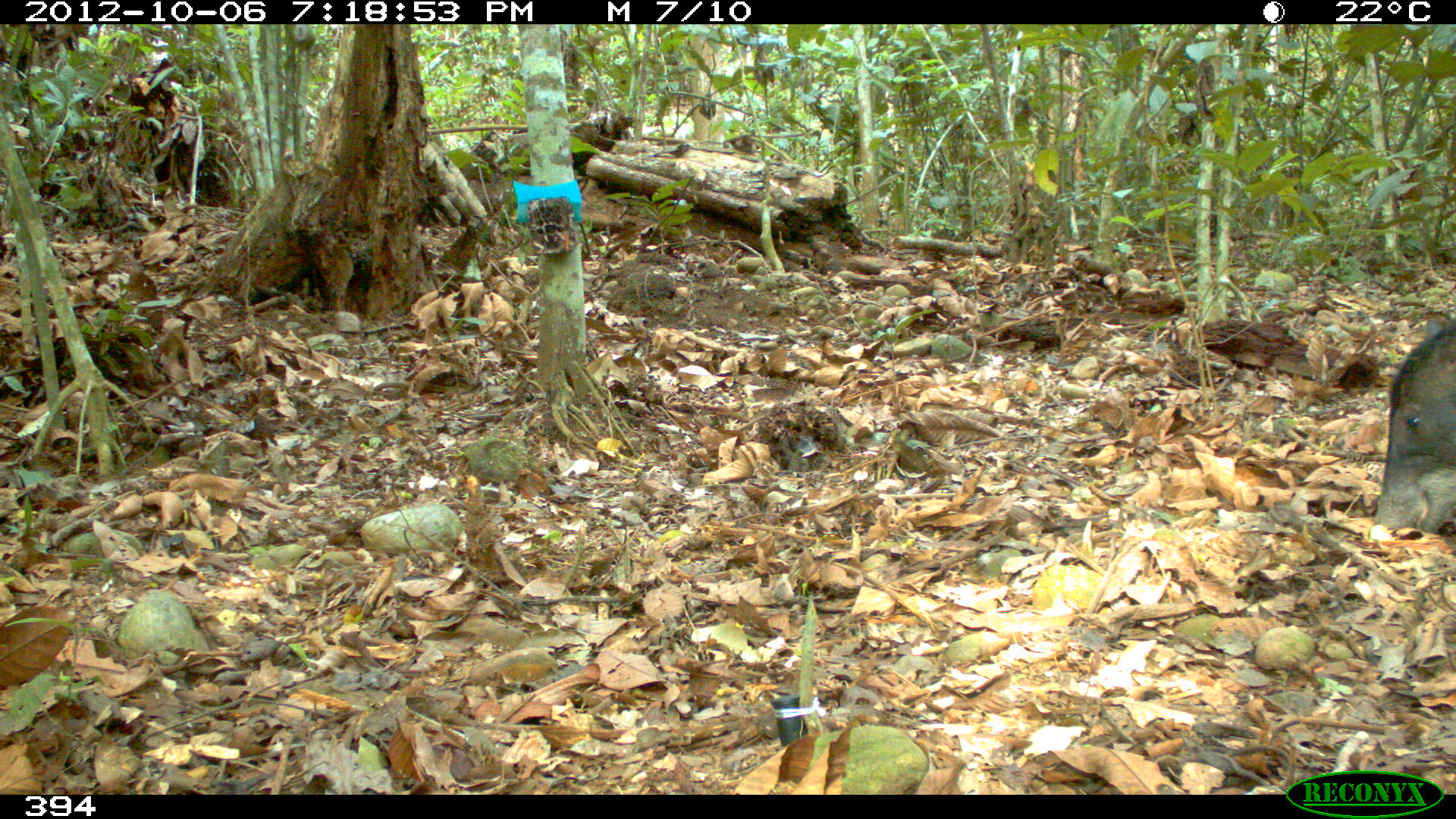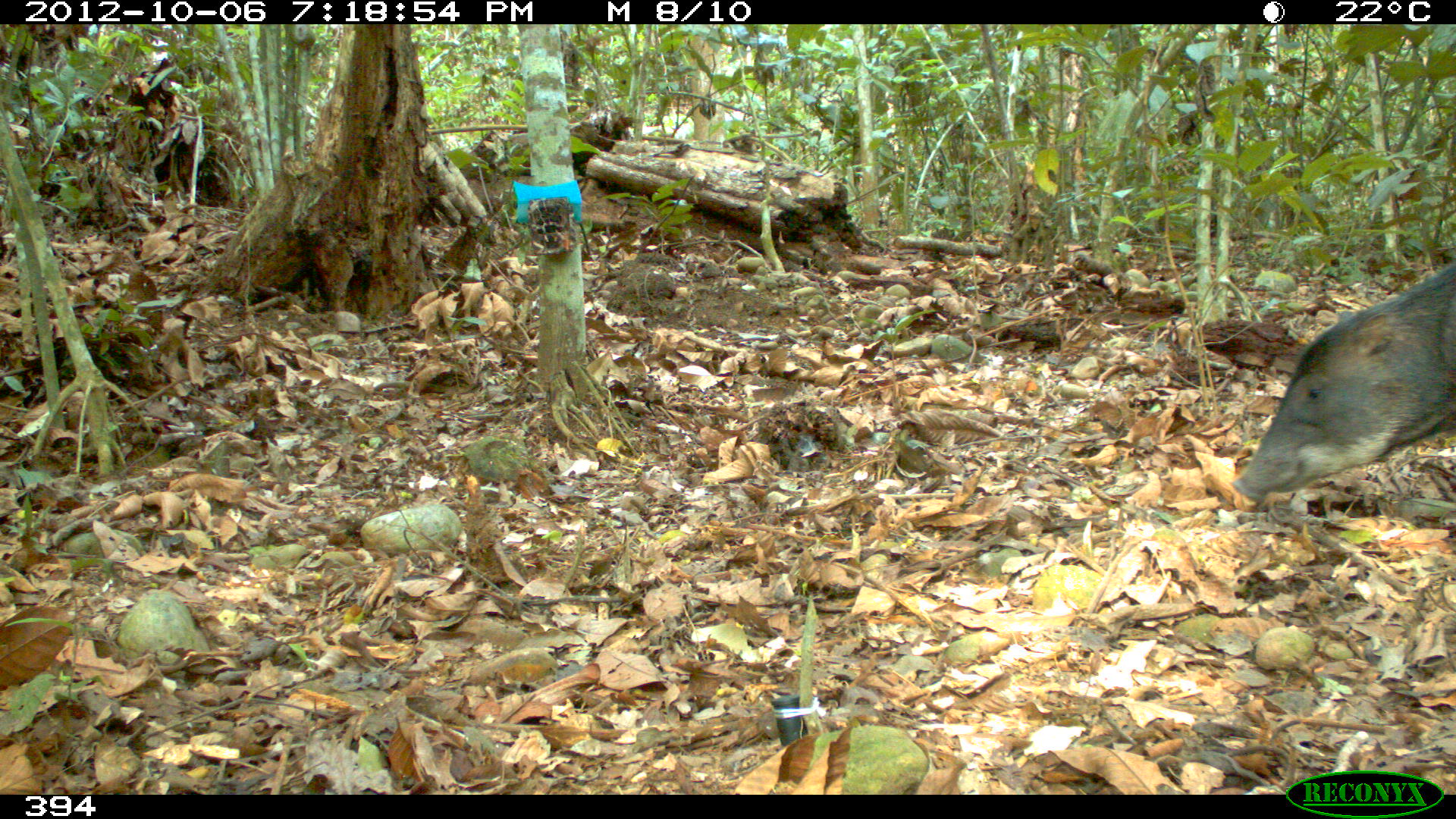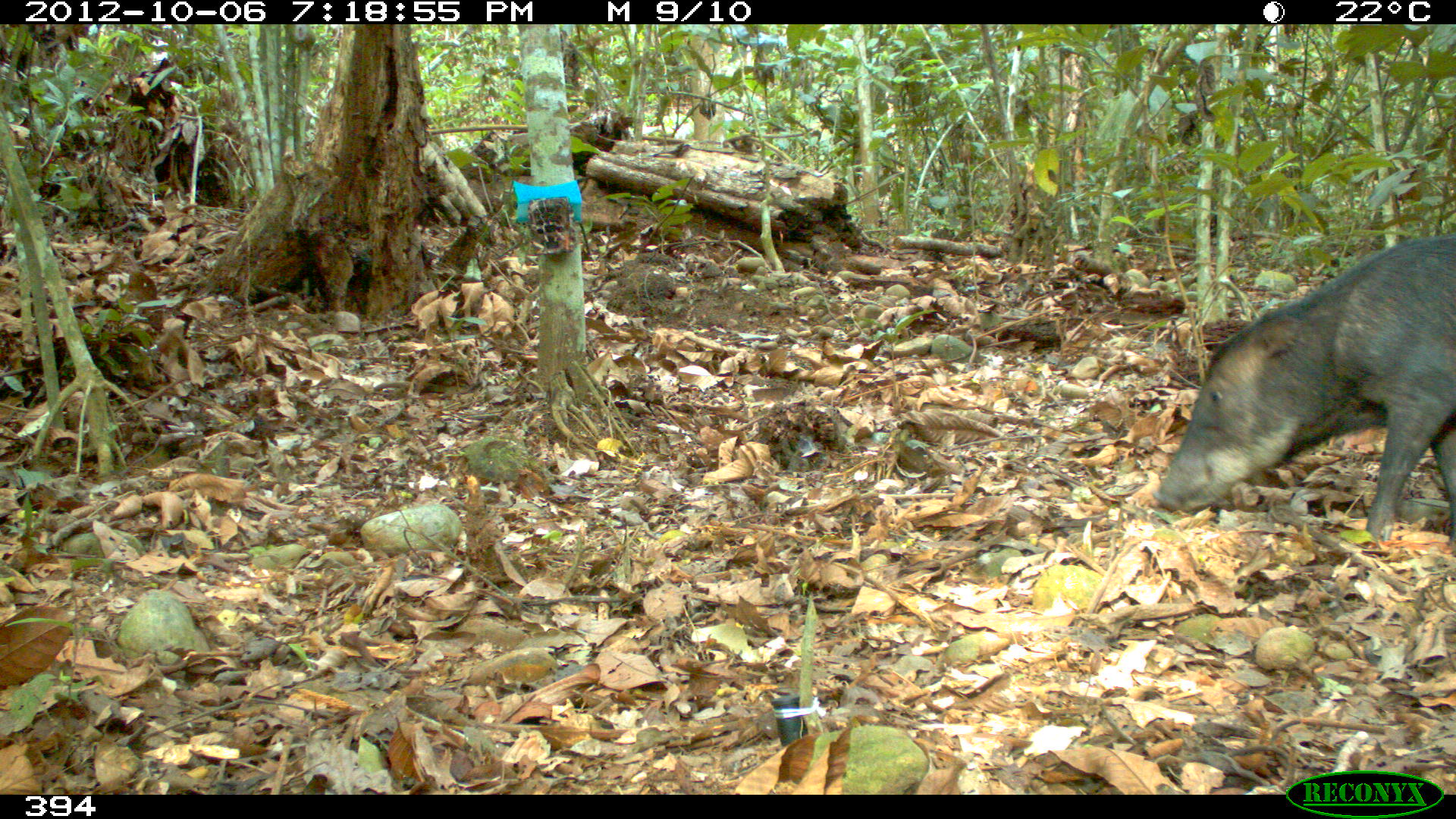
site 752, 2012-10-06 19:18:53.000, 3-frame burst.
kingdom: Animalia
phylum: Chordata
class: Mammalia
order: Artiodactyla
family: Tayassuidae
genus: Tayassu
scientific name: Tayassu pecari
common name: white-lipped peccary